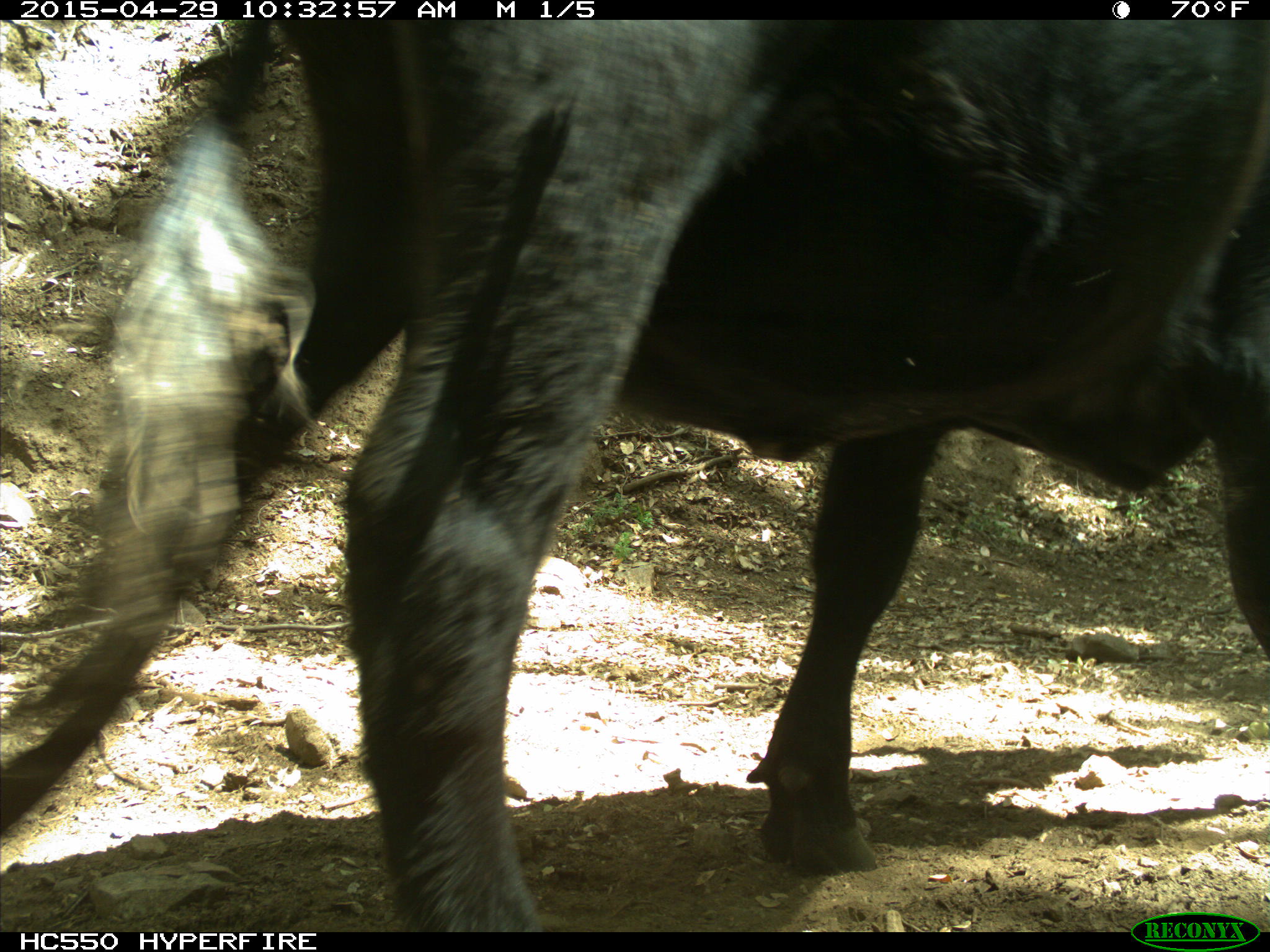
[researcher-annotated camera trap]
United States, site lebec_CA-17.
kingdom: Animalia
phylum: Chordata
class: Mammalia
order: Artiodactyla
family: Bovidae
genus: Bos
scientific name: Bos taurus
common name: domestic cow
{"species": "Bos taurus (domestic cow)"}